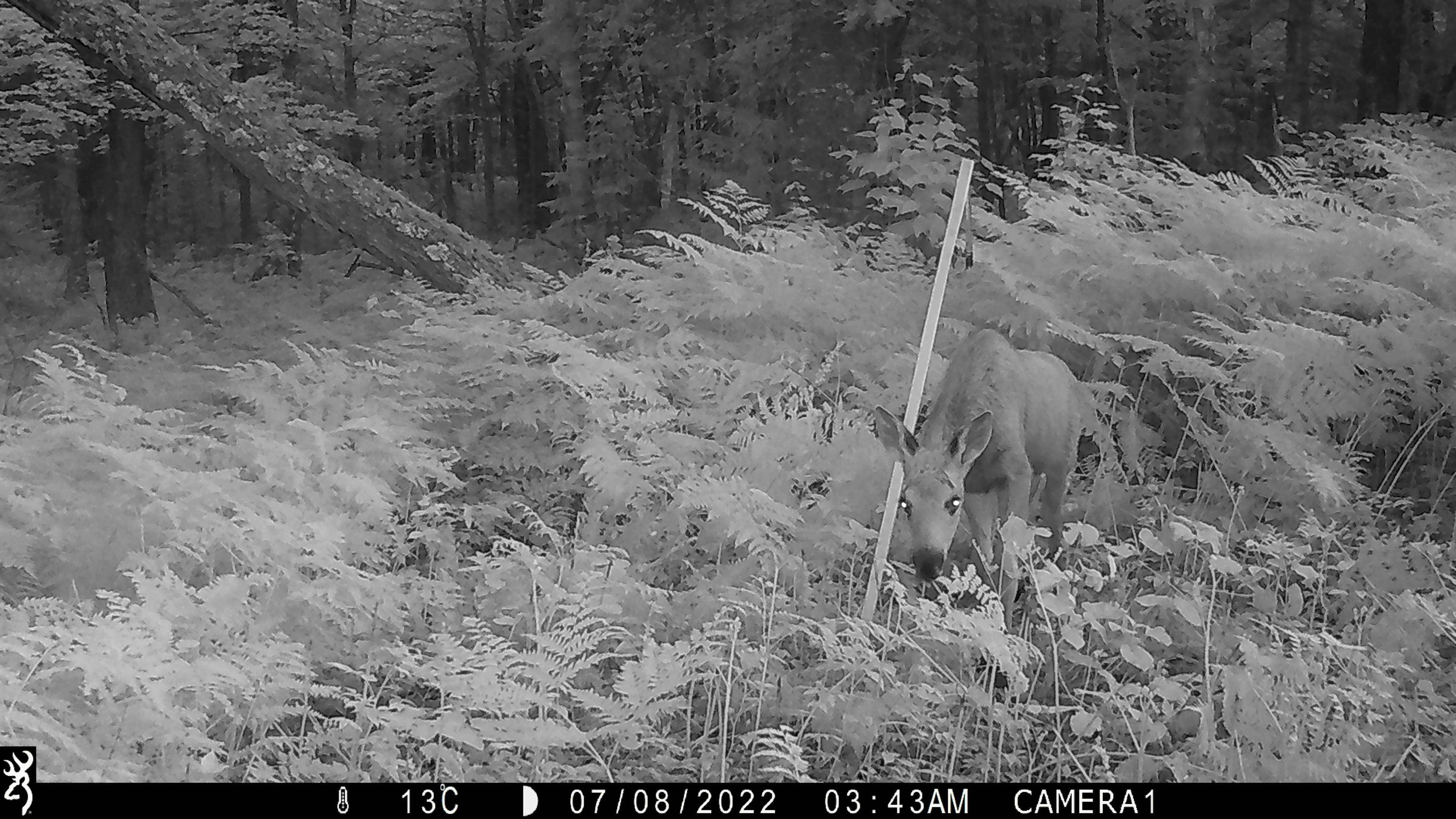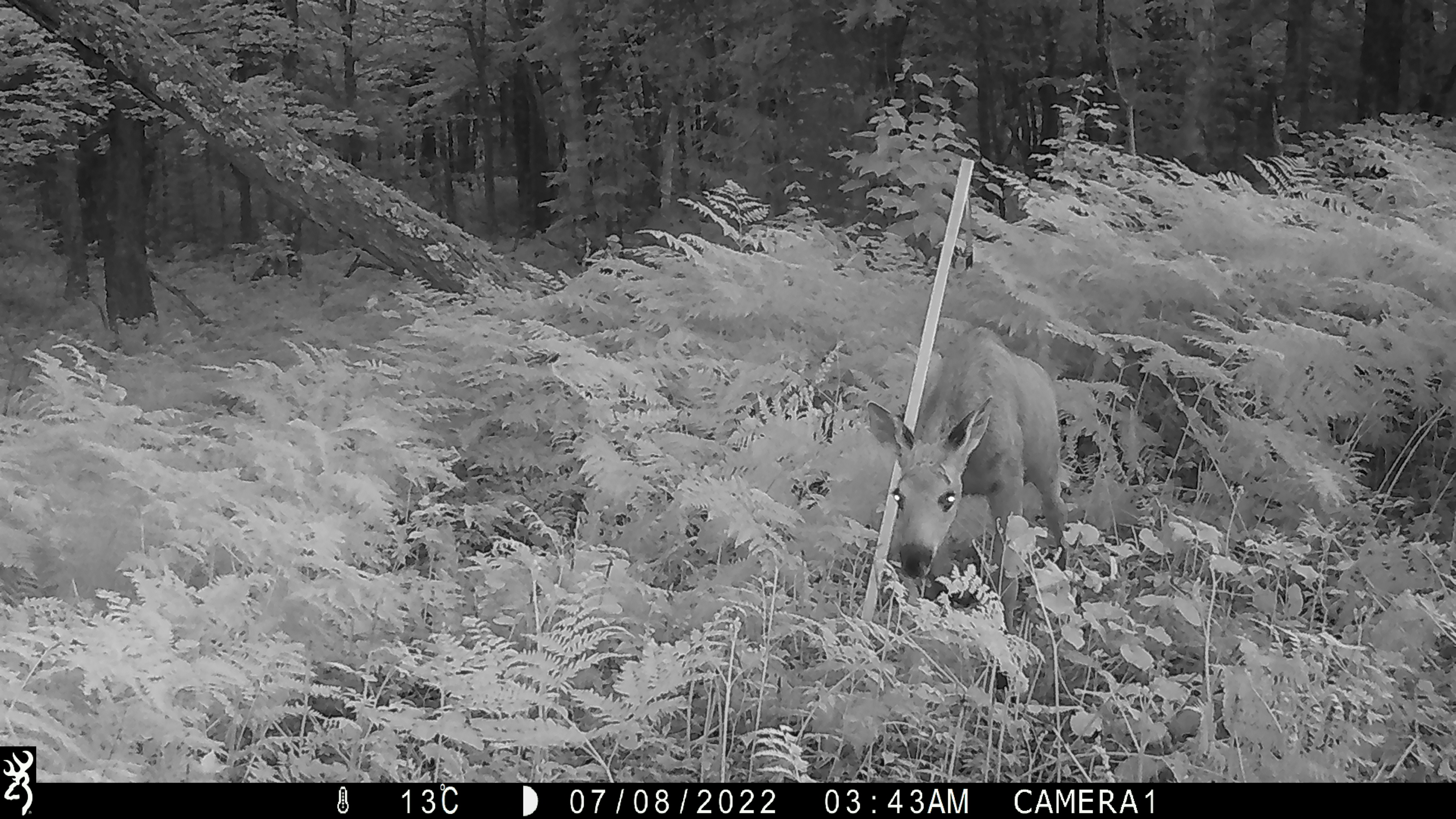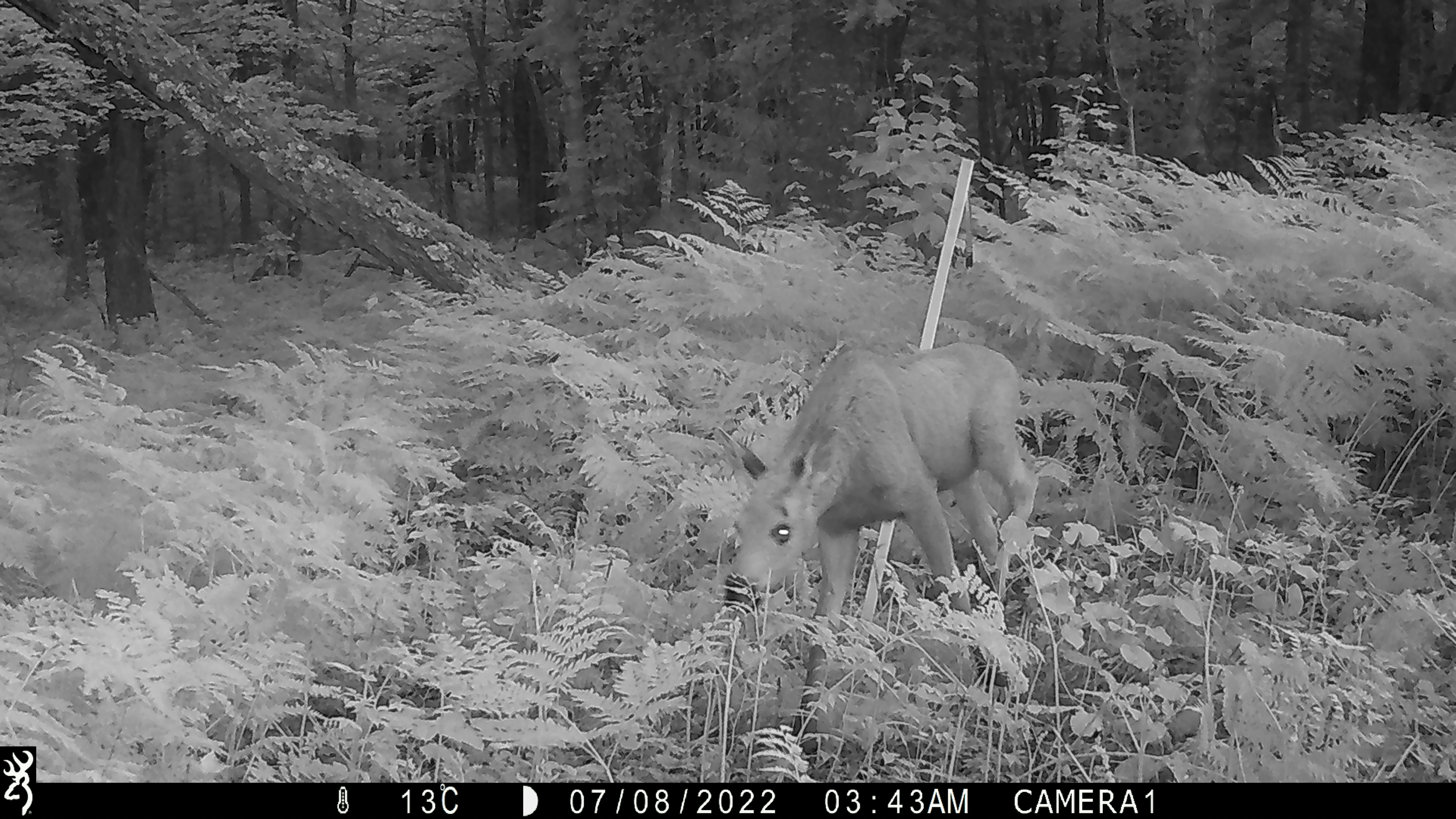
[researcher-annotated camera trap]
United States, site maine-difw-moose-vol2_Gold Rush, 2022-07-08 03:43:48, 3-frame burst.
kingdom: Animalia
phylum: Chordata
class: Mammalia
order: Artiodactyla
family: Cervidae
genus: Alces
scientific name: Alces alces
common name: moose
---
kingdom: Animalia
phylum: Chordata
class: Mammalia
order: Artiodactyla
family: Cervidae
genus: Odocoileus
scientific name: Odocoileus virginianus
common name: white-tailed deer